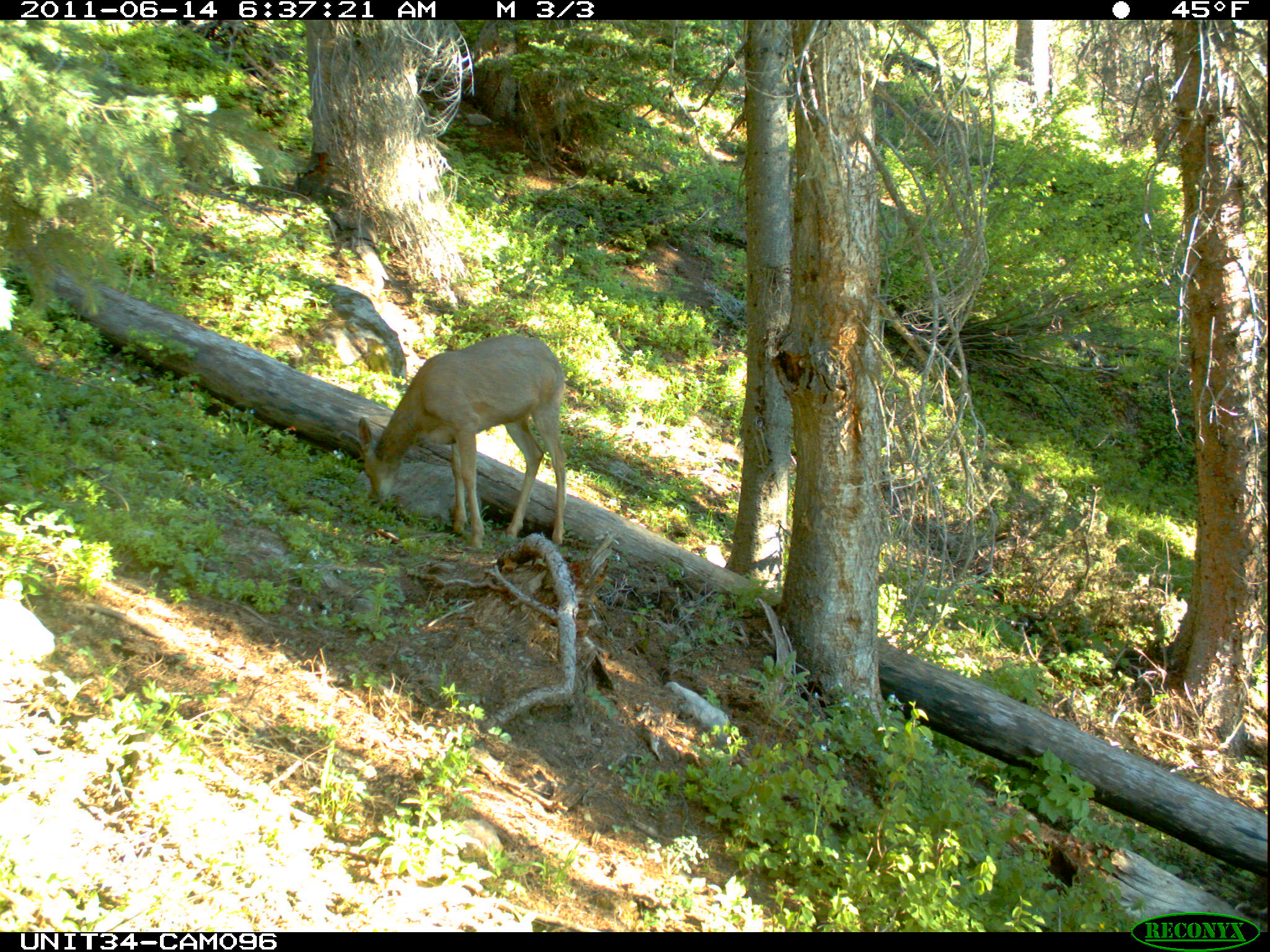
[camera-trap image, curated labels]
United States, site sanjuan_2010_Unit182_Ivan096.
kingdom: Animalia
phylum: Chordata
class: Mammalia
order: Artiodactyla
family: Cervidae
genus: Odocoileus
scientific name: Odocoileus hemionus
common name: mule deer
Odocoileus hemionus (mule deer).